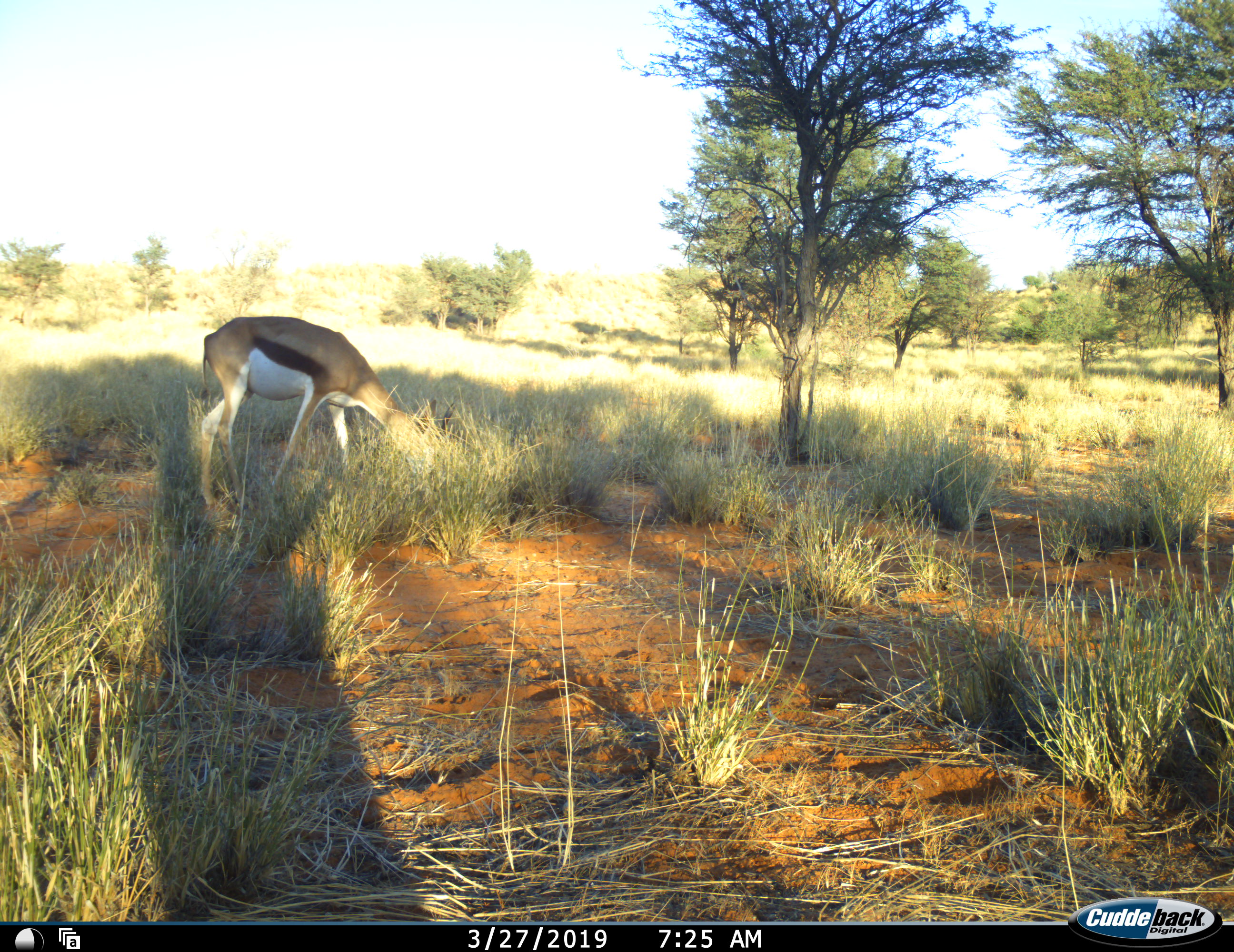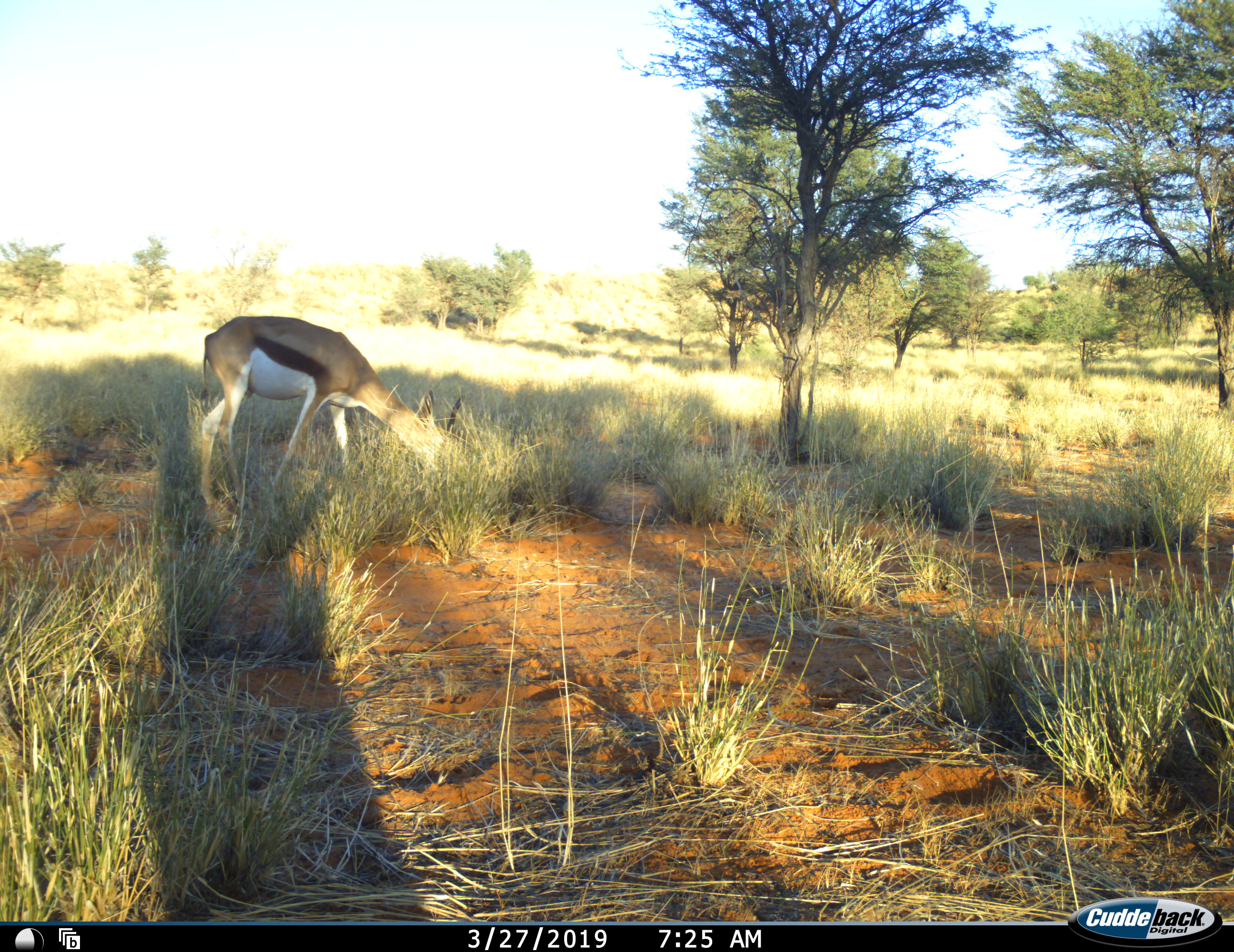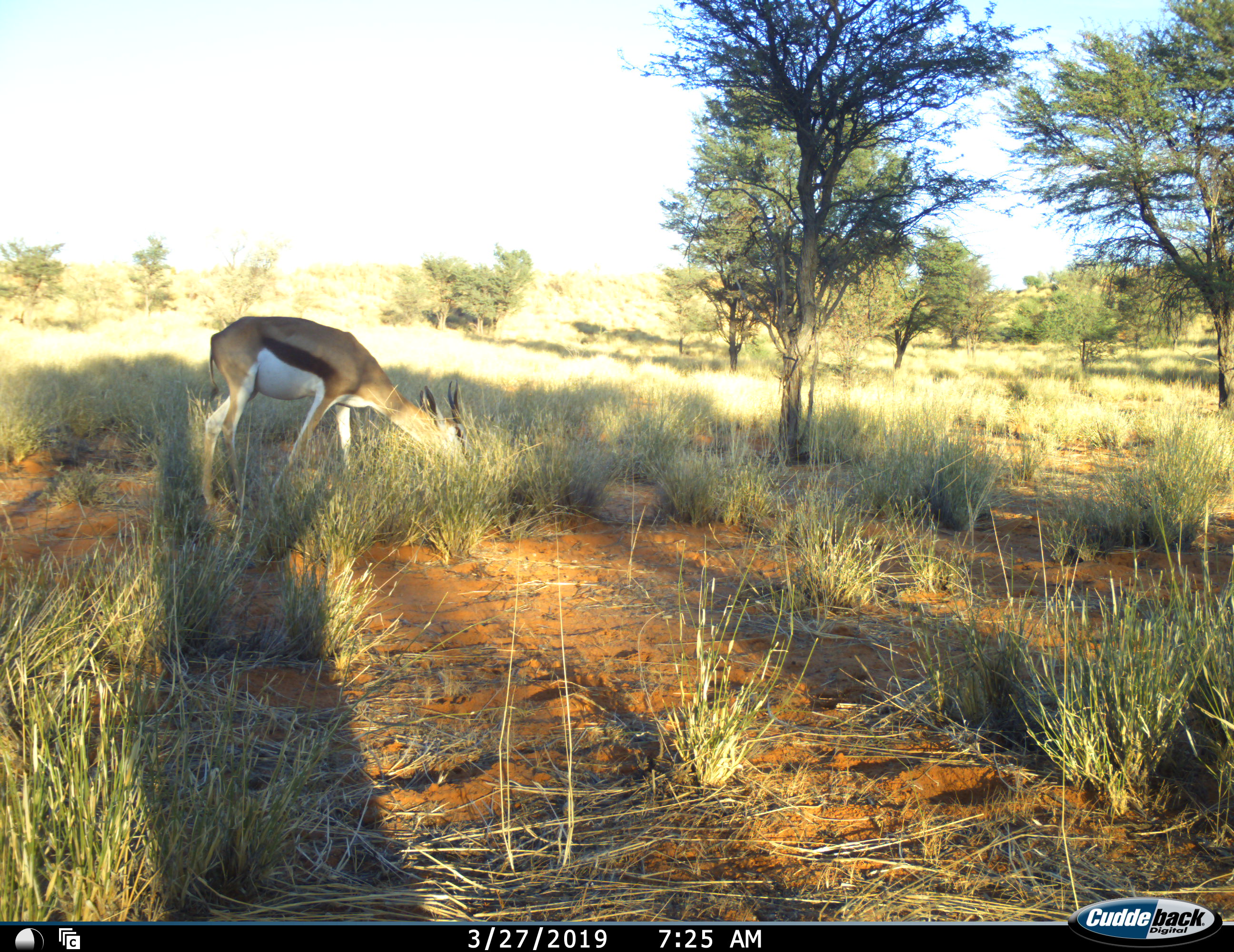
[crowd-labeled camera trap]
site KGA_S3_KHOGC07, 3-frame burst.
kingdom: Animalia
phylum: Chordata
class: Mammalia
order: Artiodactyla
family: Bovidae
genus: Antidorcas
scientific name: Antidorcas marsupialis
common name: springbok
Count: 1.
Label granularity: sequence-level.